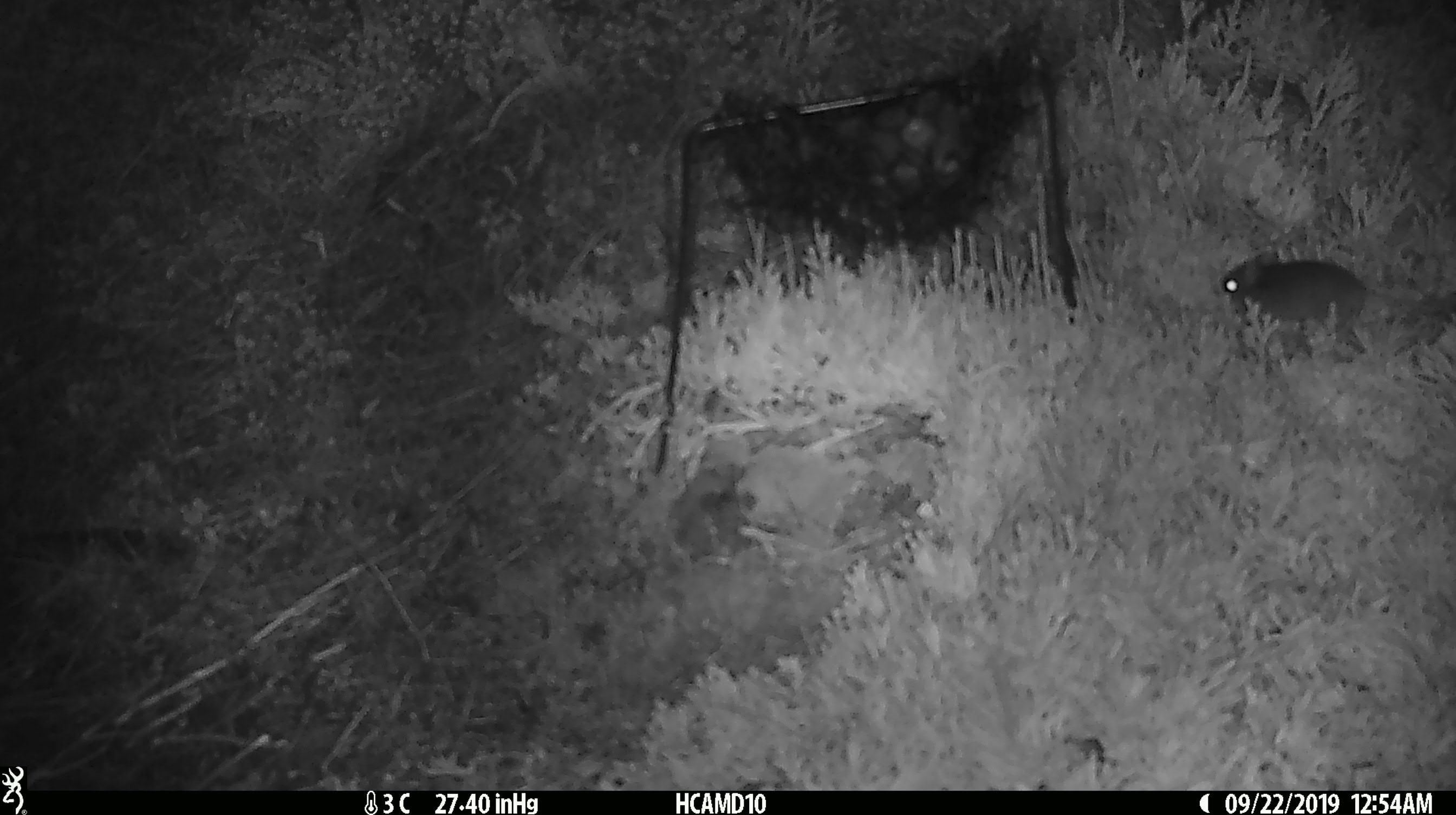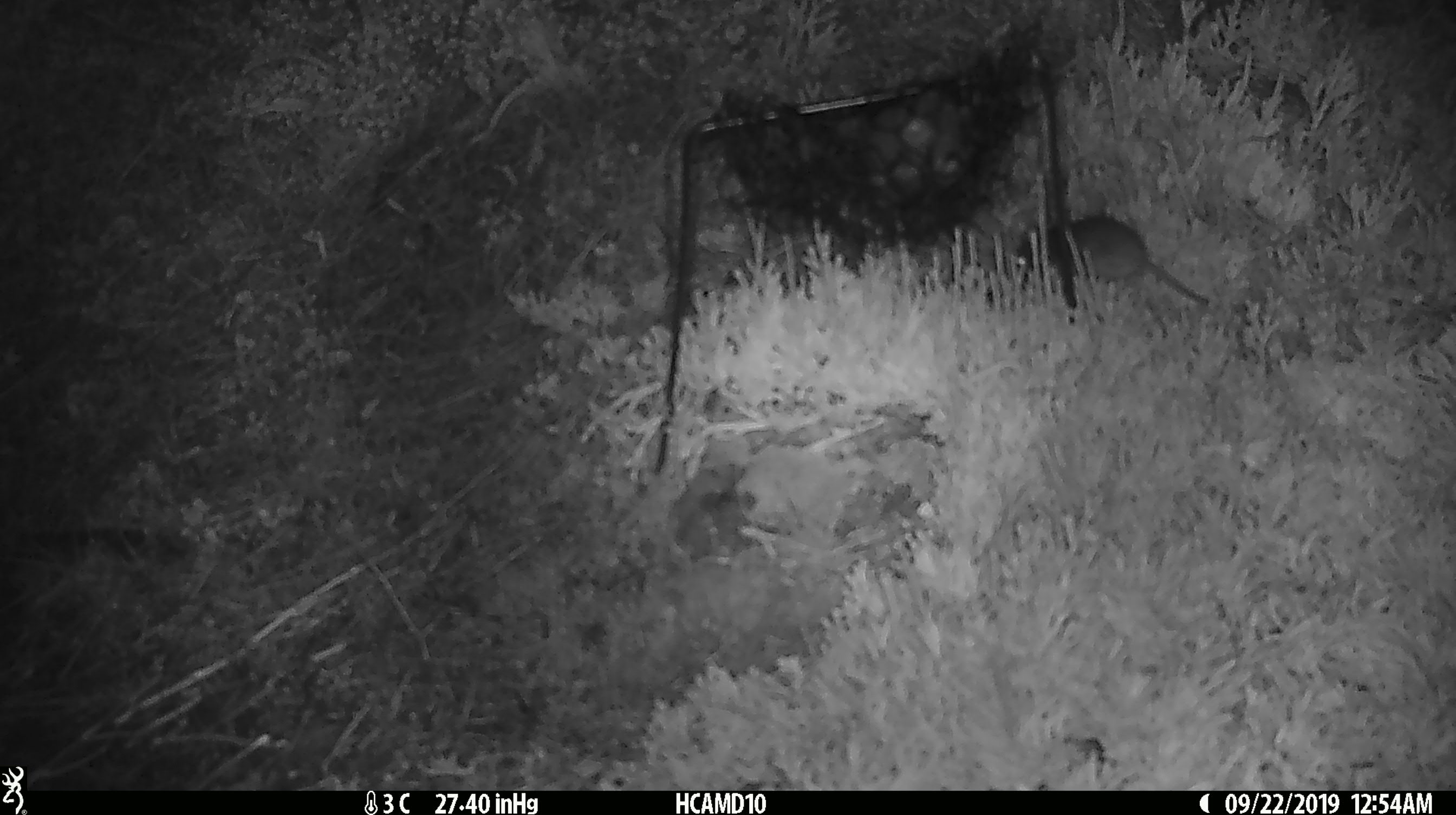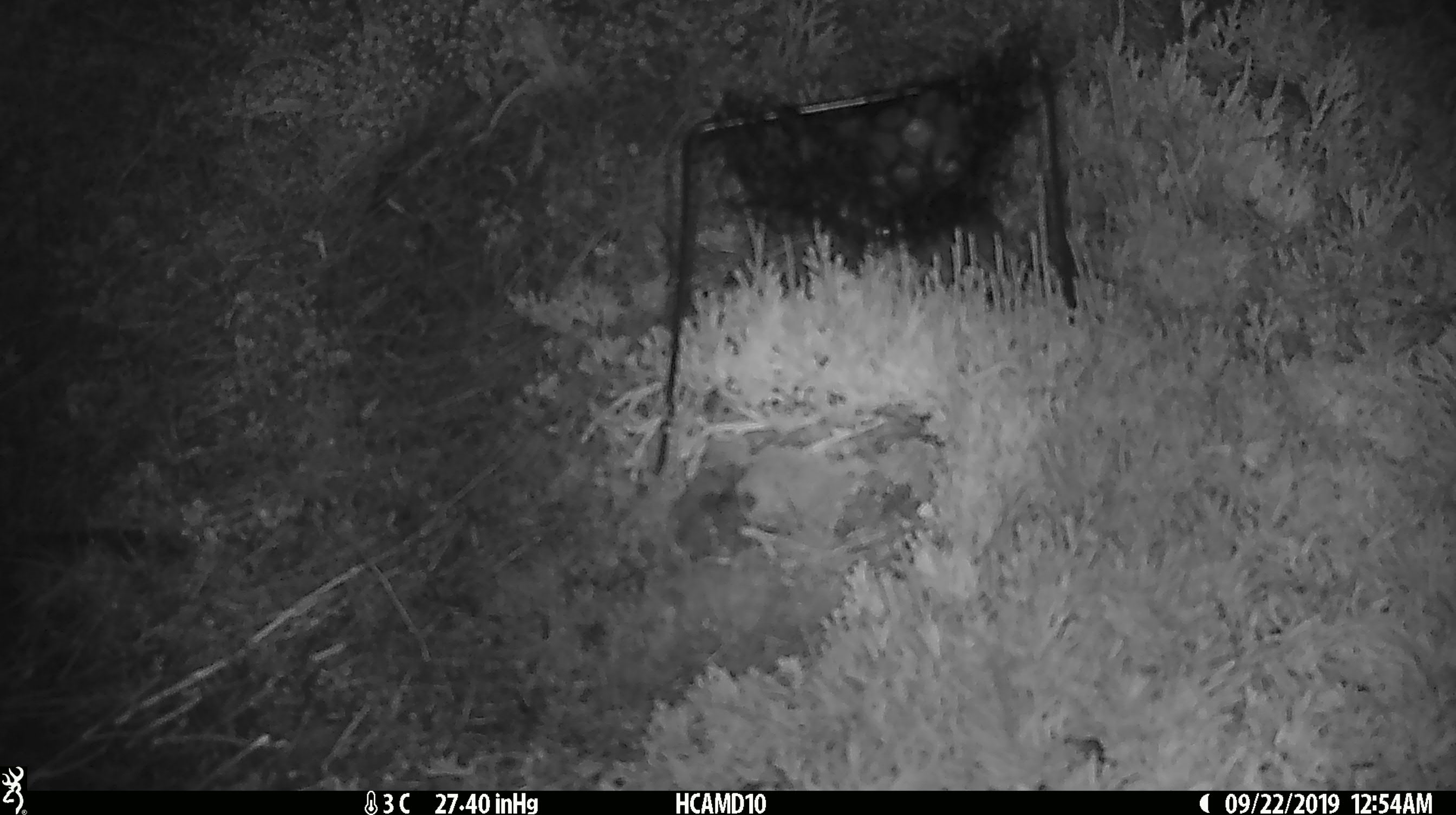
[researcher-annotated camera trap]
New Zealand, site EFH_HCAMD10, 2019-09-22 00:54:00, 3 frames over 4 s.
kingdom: Animalia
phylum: Chordata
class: Mammalia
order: Rodentia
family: Muridae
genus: Mus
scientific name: Mus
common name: mouse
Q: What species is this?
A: Mouse (Mus).